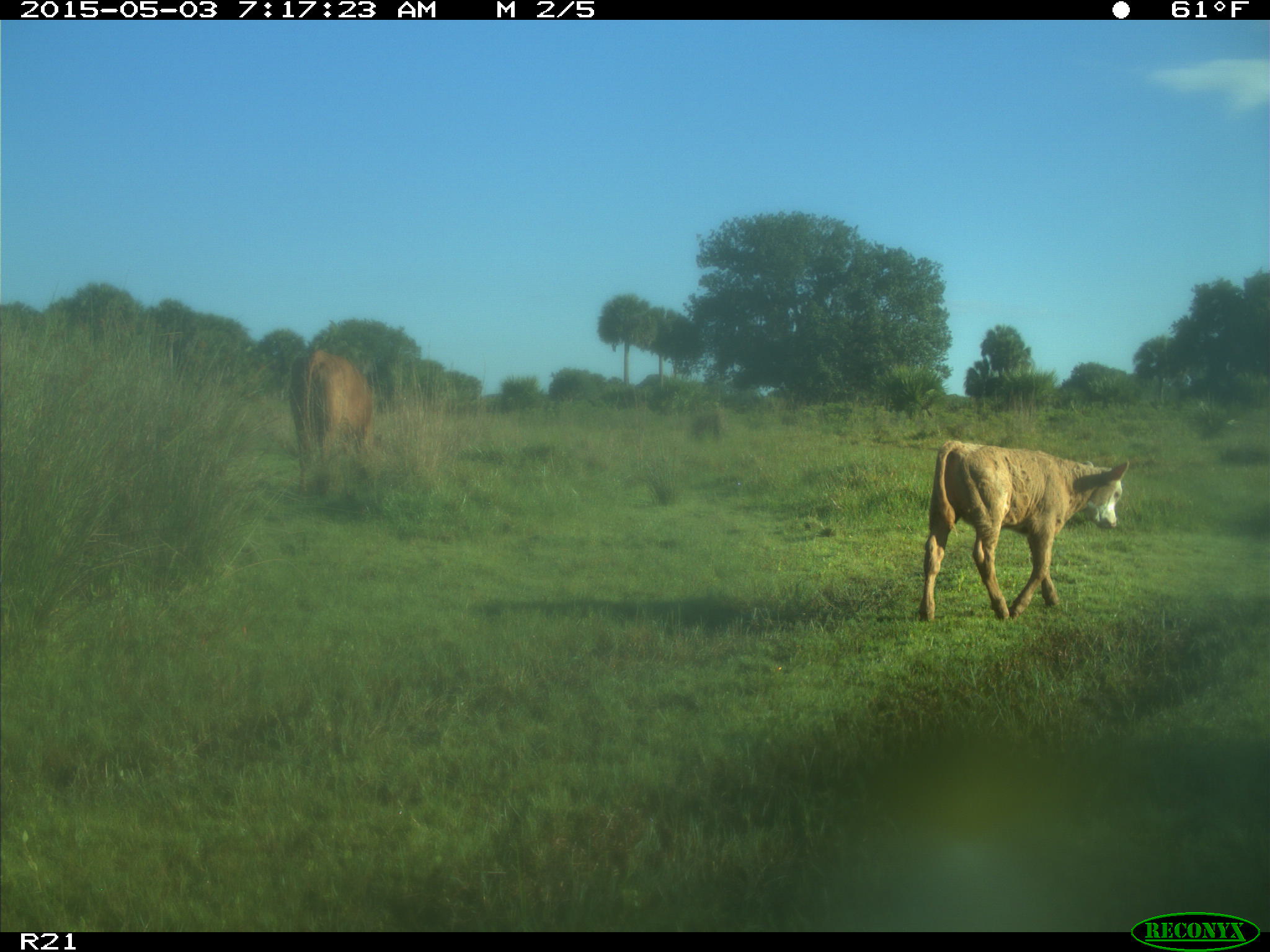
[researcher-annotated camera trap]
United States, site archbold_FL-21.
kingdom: Animalia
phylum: Chordata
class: Mammalia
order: Artiodactyla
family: Bovidae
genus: Bos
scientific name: Bos taurus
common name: domestic cow